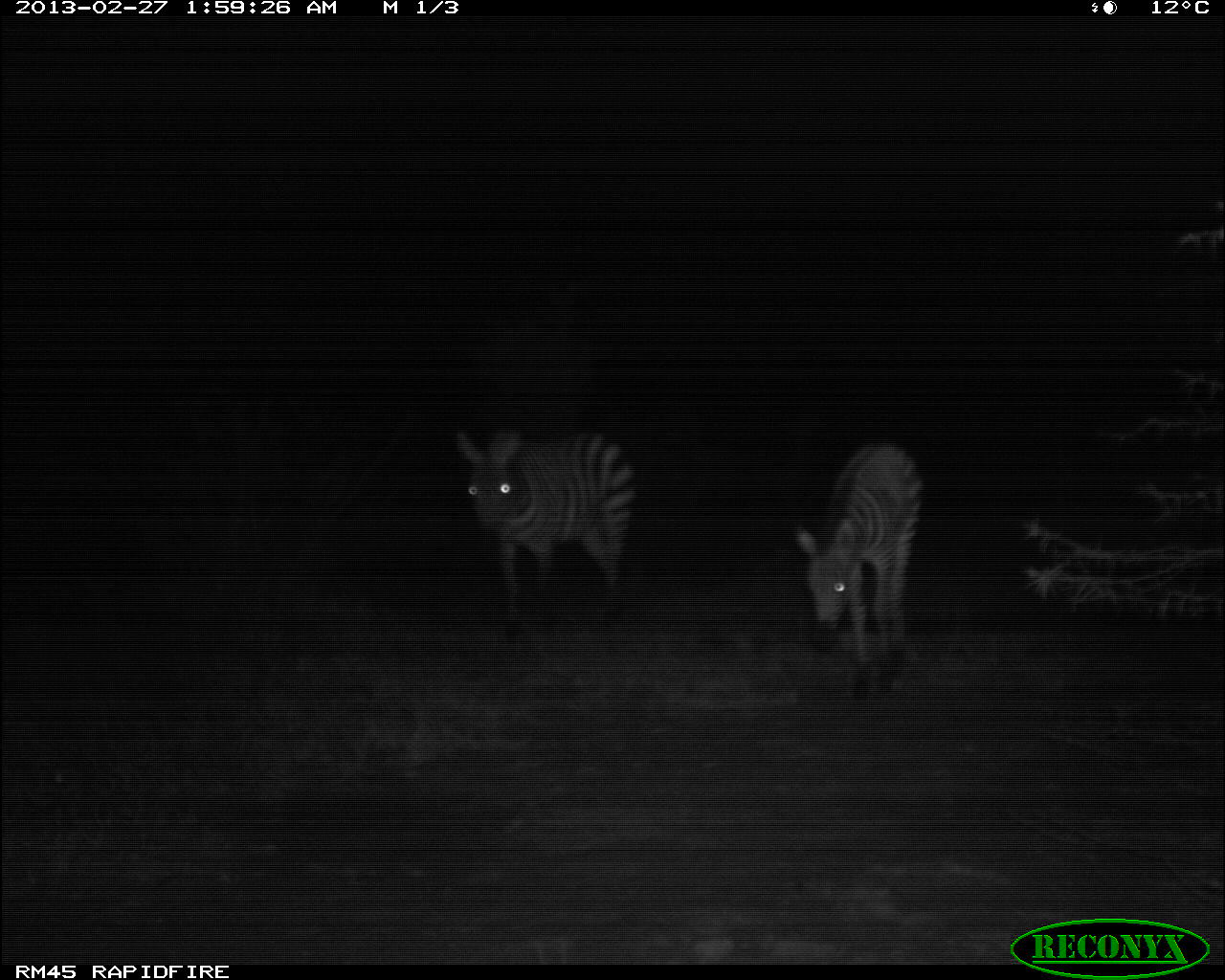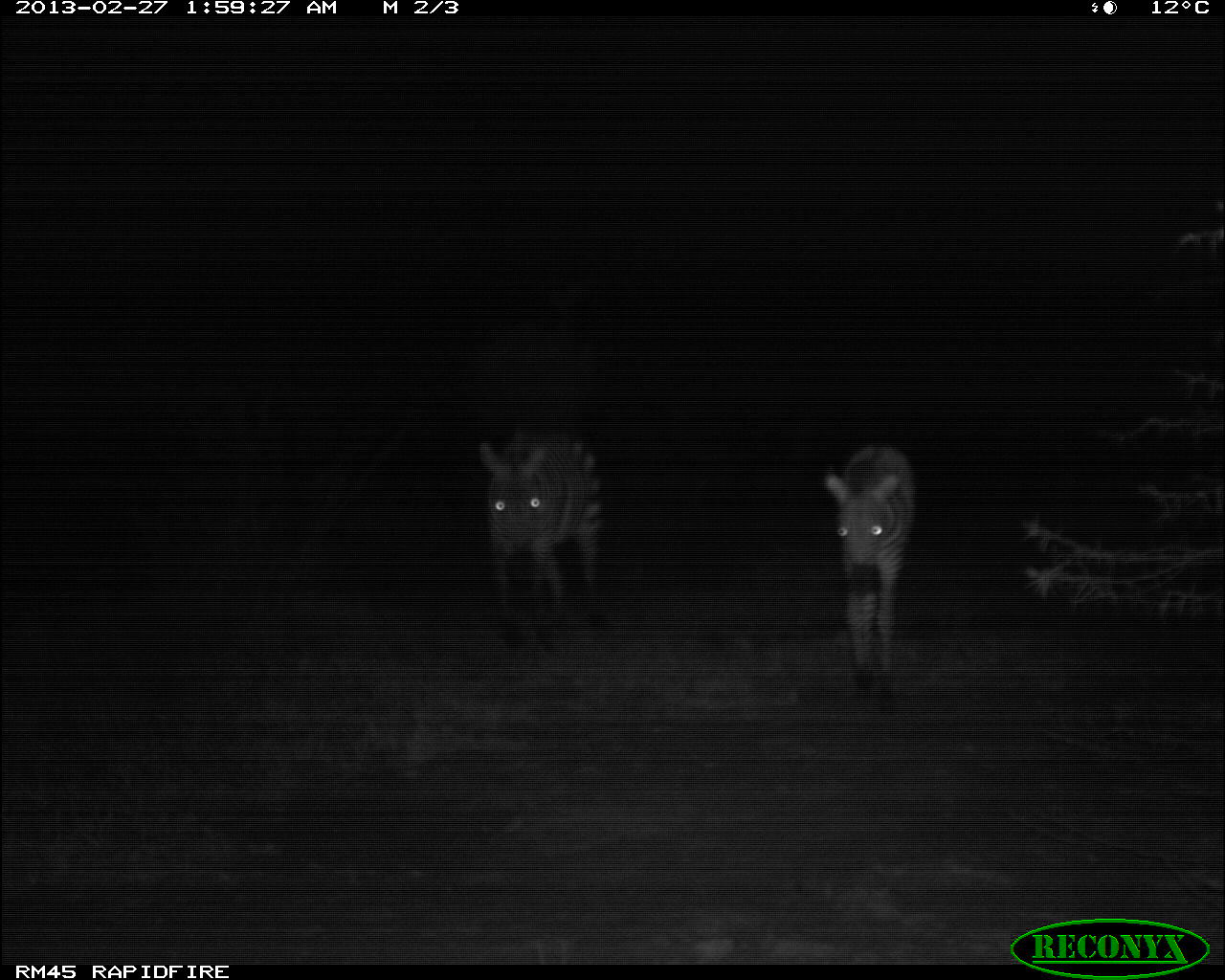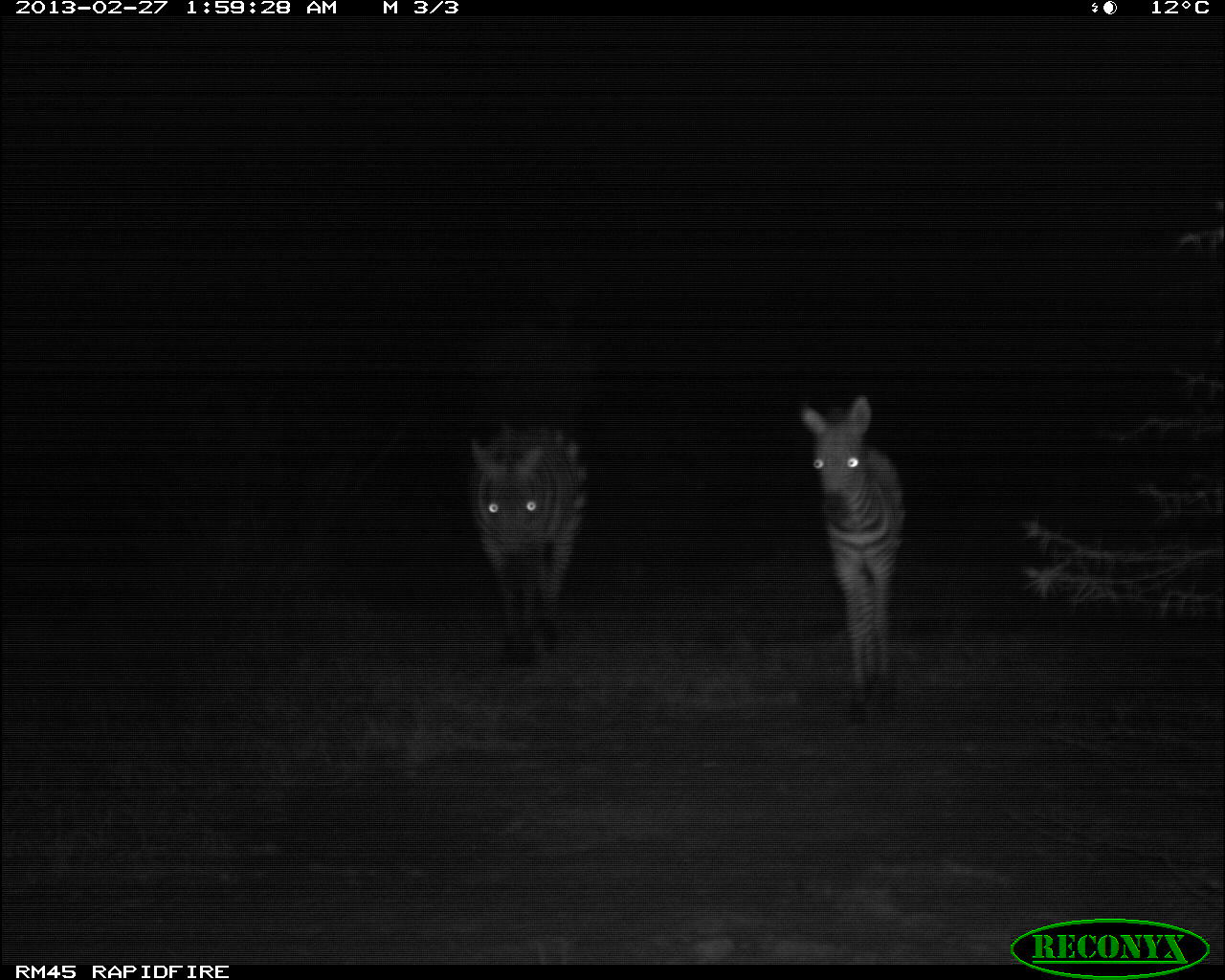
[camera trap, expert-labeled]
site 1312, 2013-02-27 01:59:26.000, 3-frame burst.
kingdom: Animalia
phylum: Chordata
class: Mammalia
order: Perissodactyla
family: Equidae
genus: Equus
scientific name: Equus quagga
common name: plains zebra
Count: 2.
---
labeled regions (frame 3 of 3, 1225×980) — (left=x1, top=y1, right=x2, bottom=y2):
equus quagga: (left=798, top=391, right=907, bottom=702); (left=465, top=420, right=589, bottom=660)